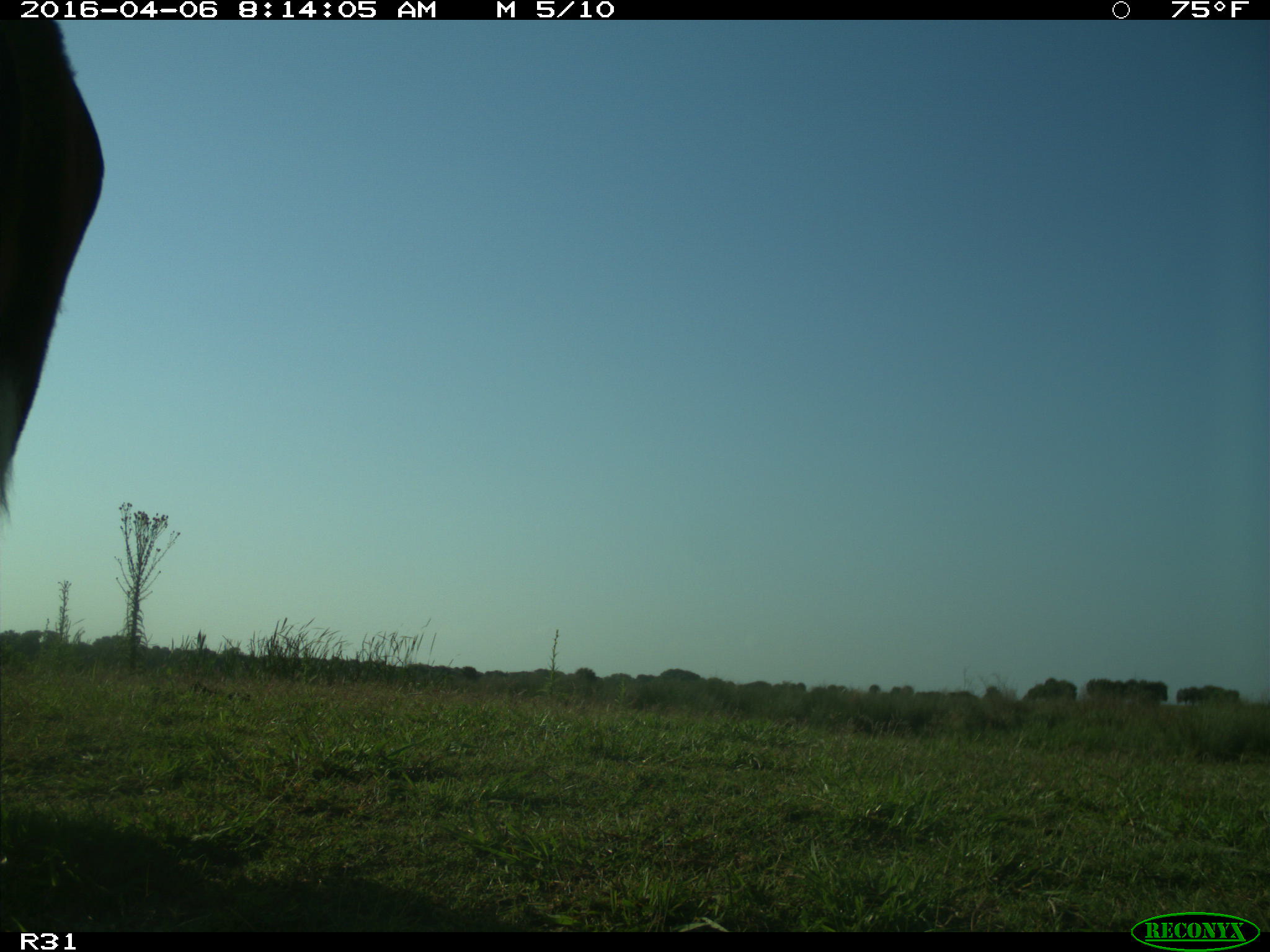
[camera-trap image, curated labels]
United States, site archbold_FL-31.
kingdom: Animalia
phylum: Chordata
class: Mammalia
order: Artiodactyla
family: Bovidae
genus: Bos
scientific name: Bos taurus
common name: domestic cow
Bos taurus (domestic cow).